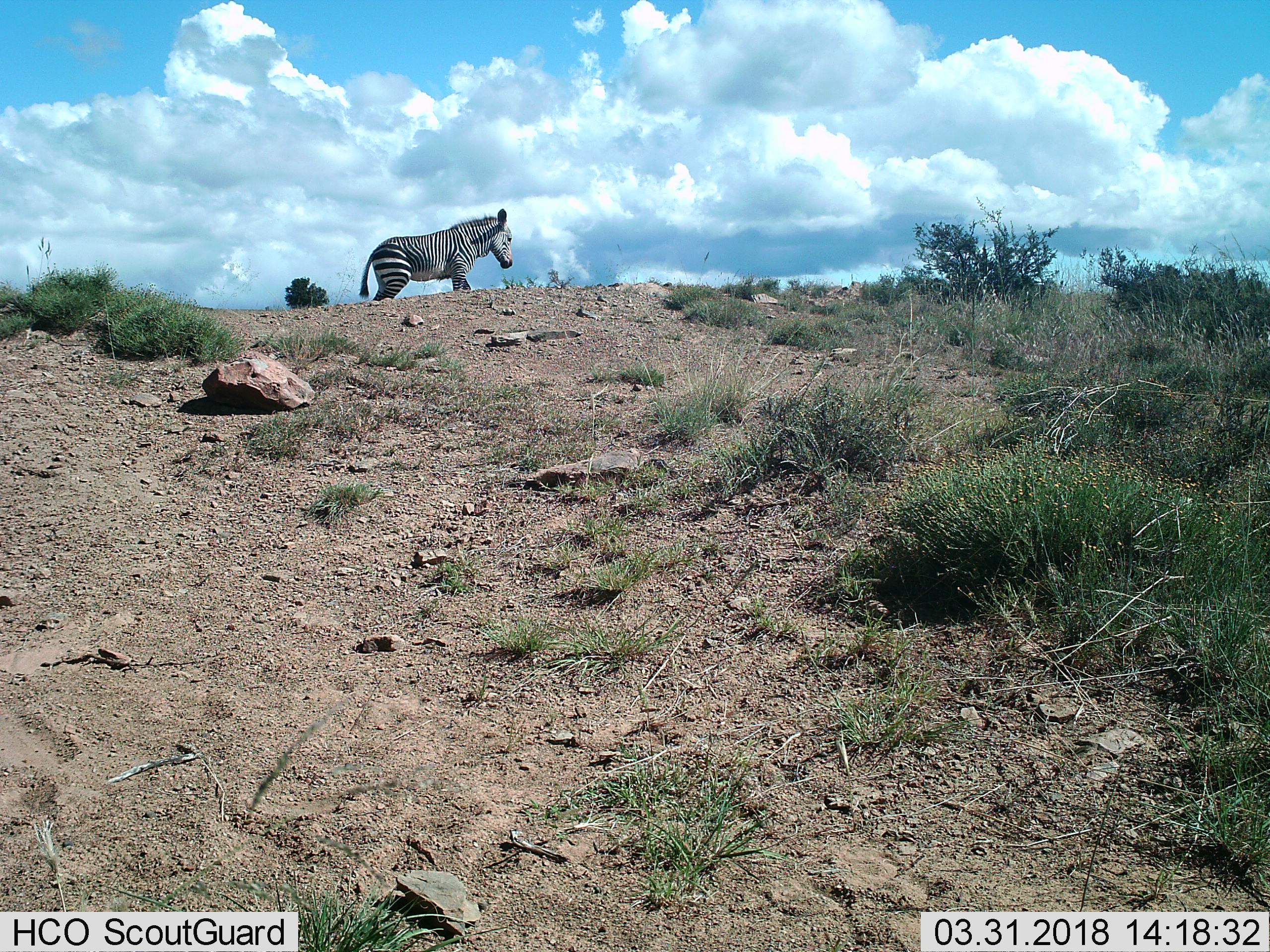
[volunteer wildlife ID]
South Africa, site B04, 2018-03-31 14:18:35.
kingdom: Animalia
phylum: Chordata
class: Mammalia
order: Perissodactyla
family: Equidae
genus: Equus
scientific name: Equus zebra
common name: mountain zebra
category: zebramountain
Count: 1.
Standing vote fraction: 25%.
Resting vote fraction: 0%.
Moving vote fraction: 62%.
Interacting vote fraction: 0%.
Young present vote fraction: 0%.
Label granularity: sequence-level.